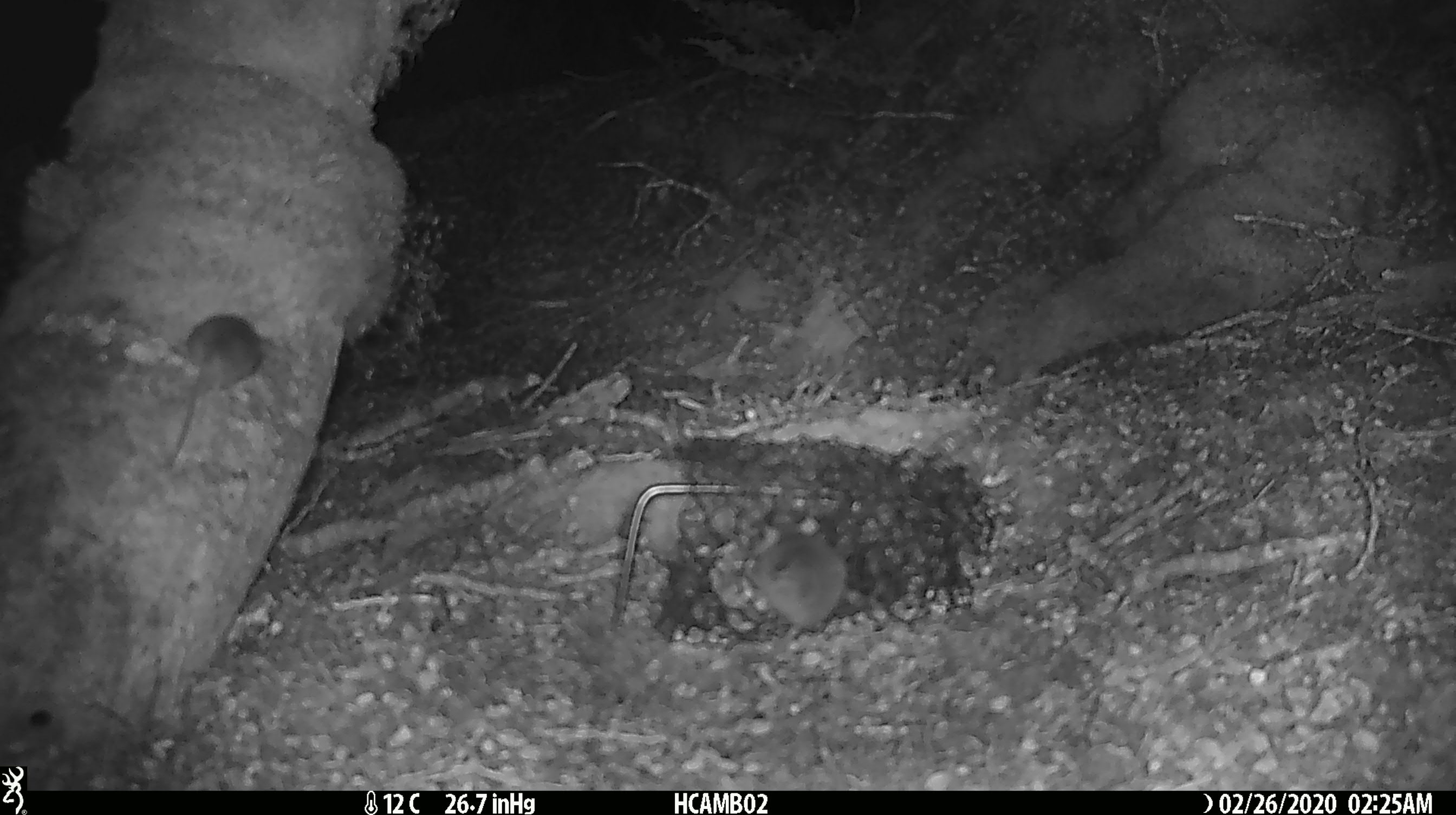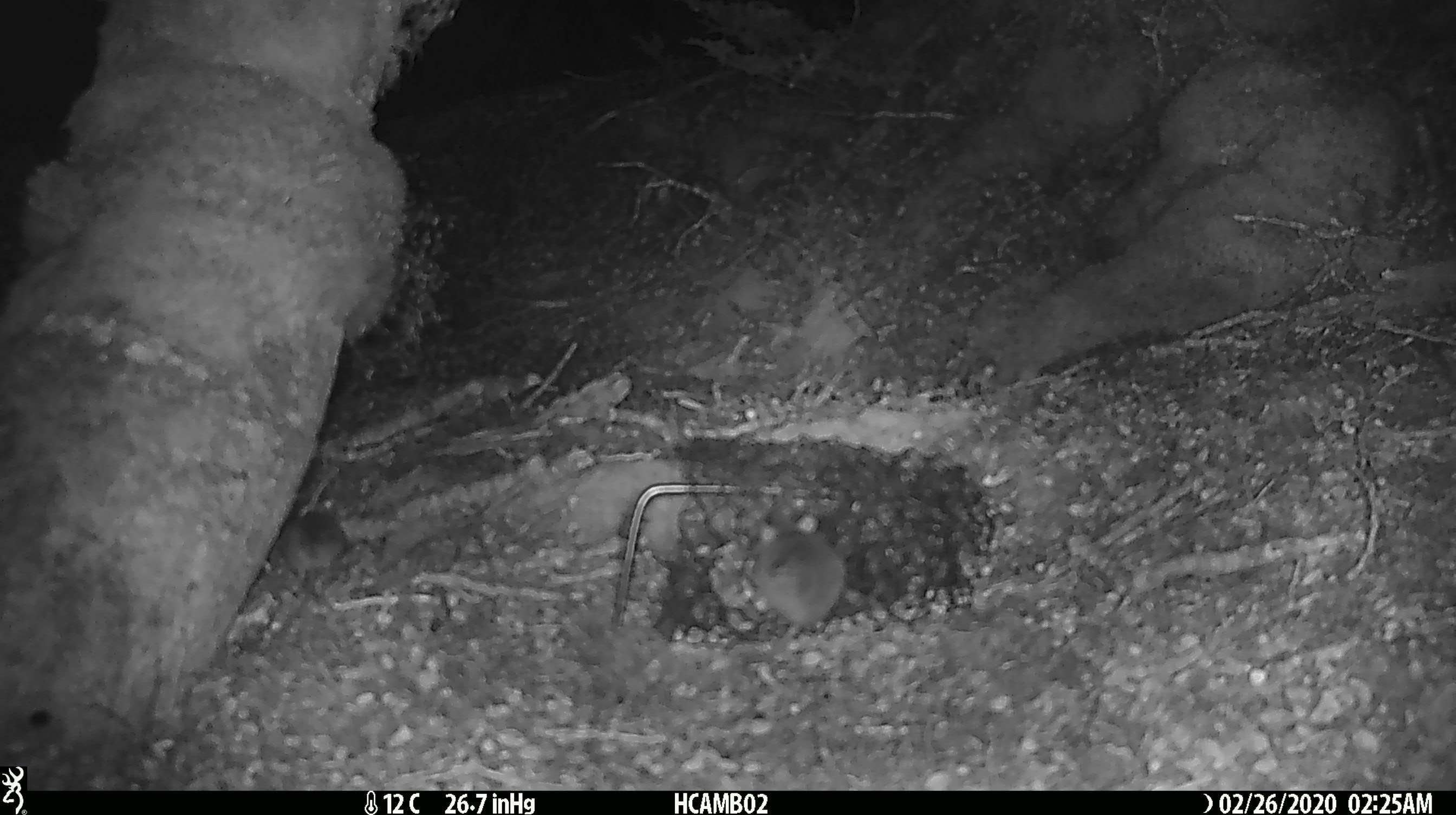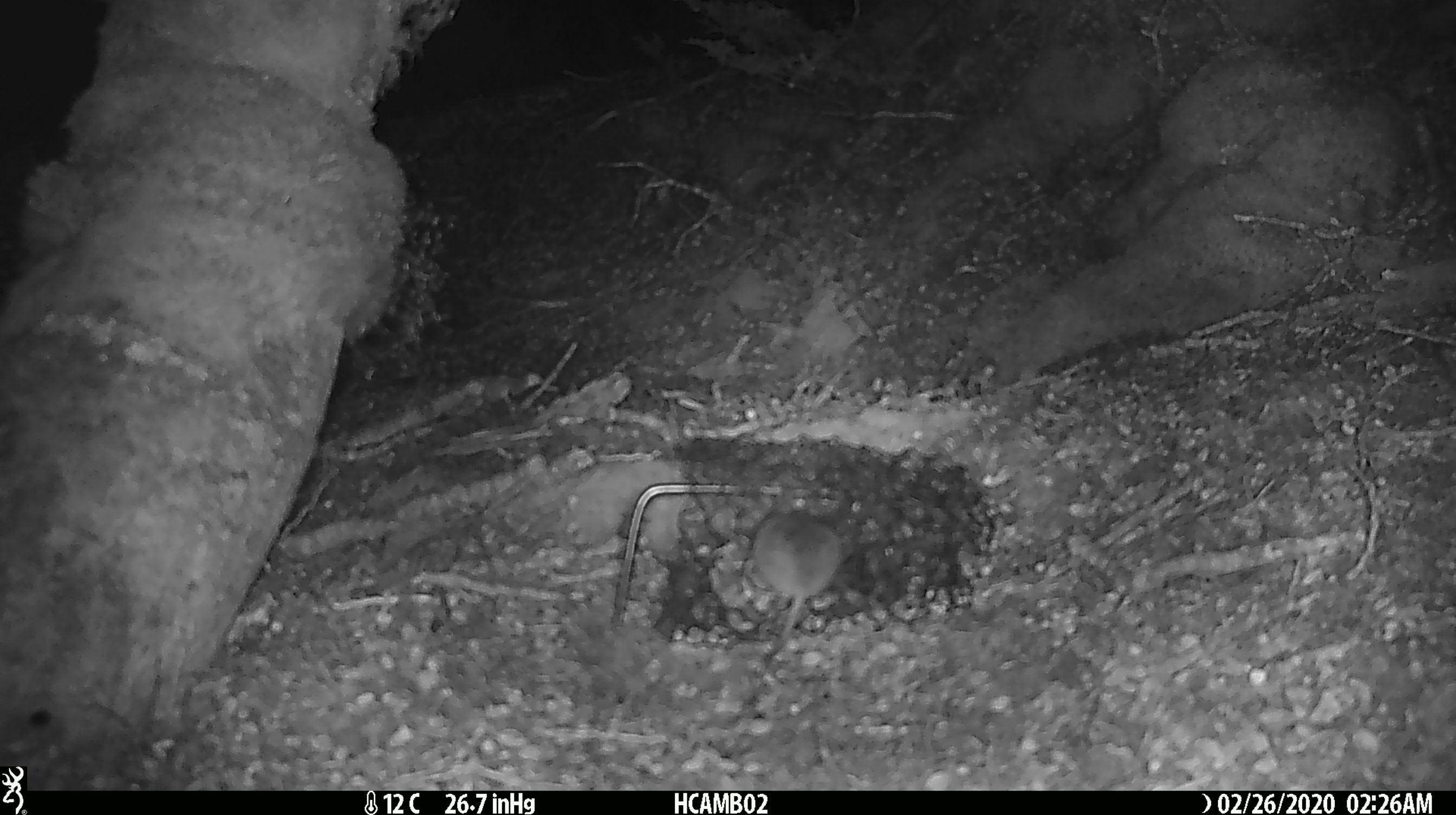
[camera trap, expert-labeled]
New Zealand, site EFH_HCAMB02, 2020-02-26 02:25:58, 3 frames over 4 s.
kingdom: Animalia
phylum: Chordata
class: Mammalia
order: Rodentia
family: Muridae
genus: Mus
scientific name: Mus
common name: mouse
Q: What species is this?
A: Mouse (Mus).